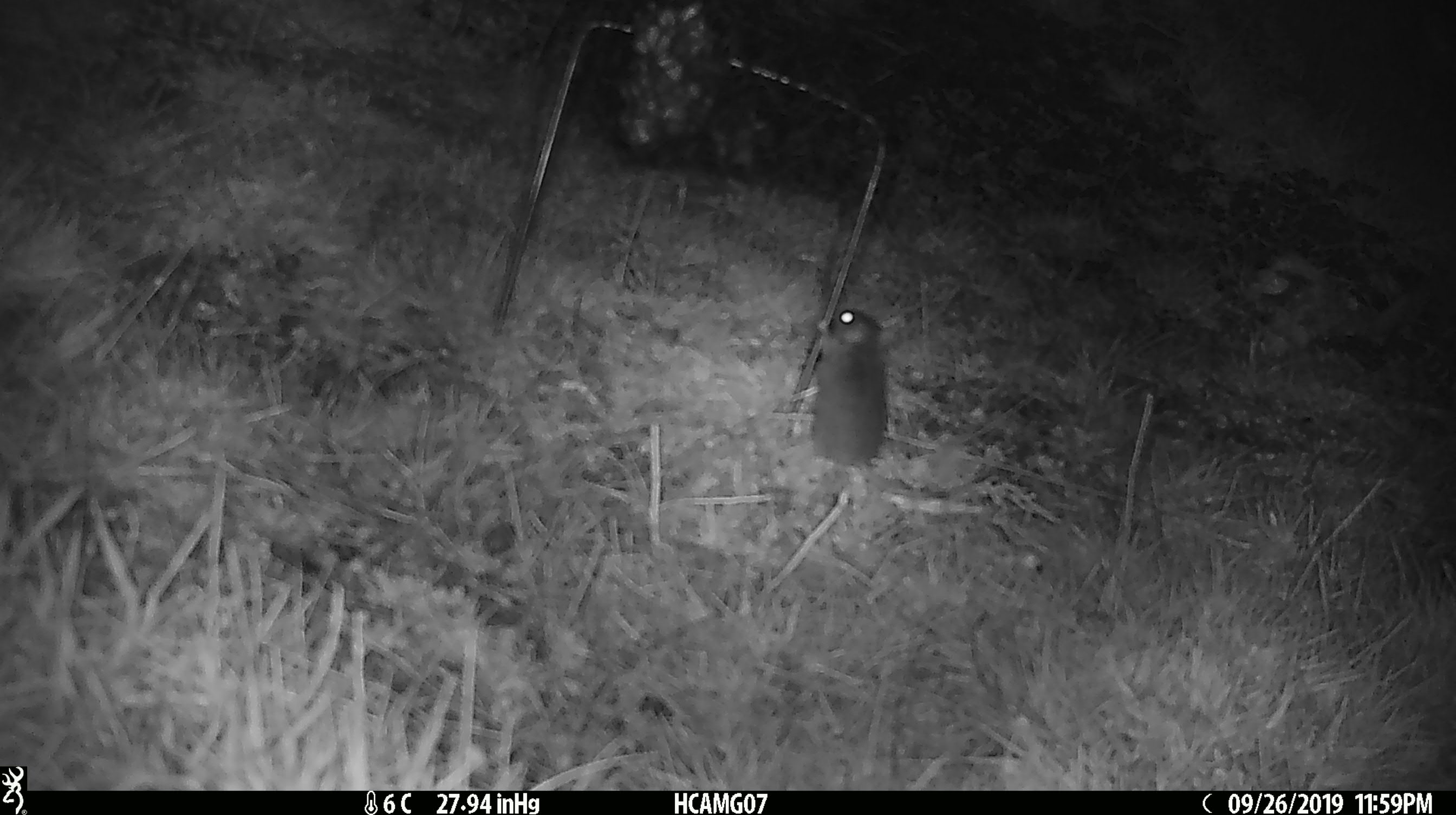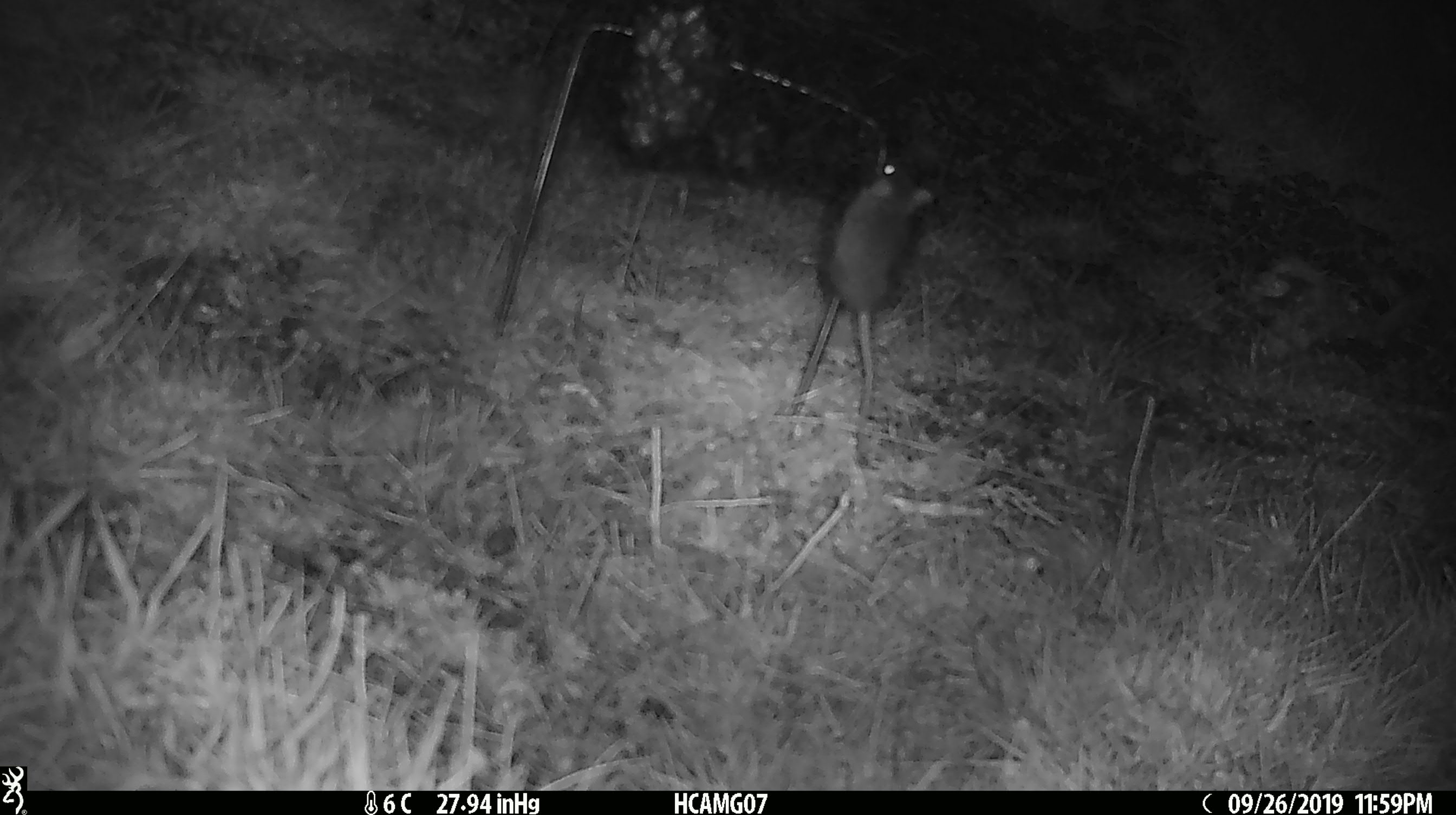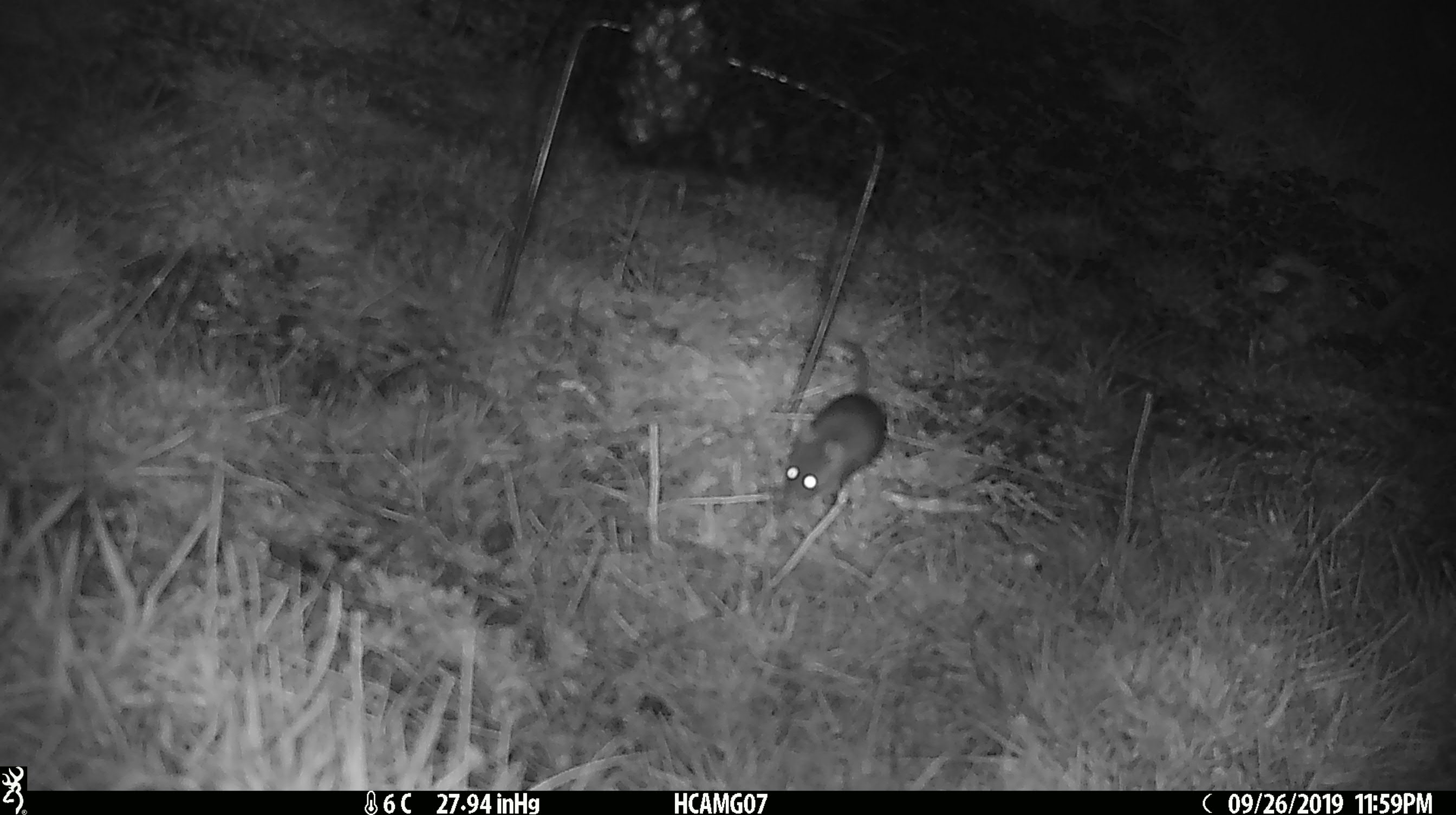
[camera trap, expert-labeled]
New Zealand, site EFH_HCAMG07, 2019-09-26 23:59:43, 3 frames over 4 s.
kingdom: Animalia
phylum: Chordata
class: Mammalia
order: Rodentia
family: Muridae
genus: Mus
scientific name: Mus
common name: mouse